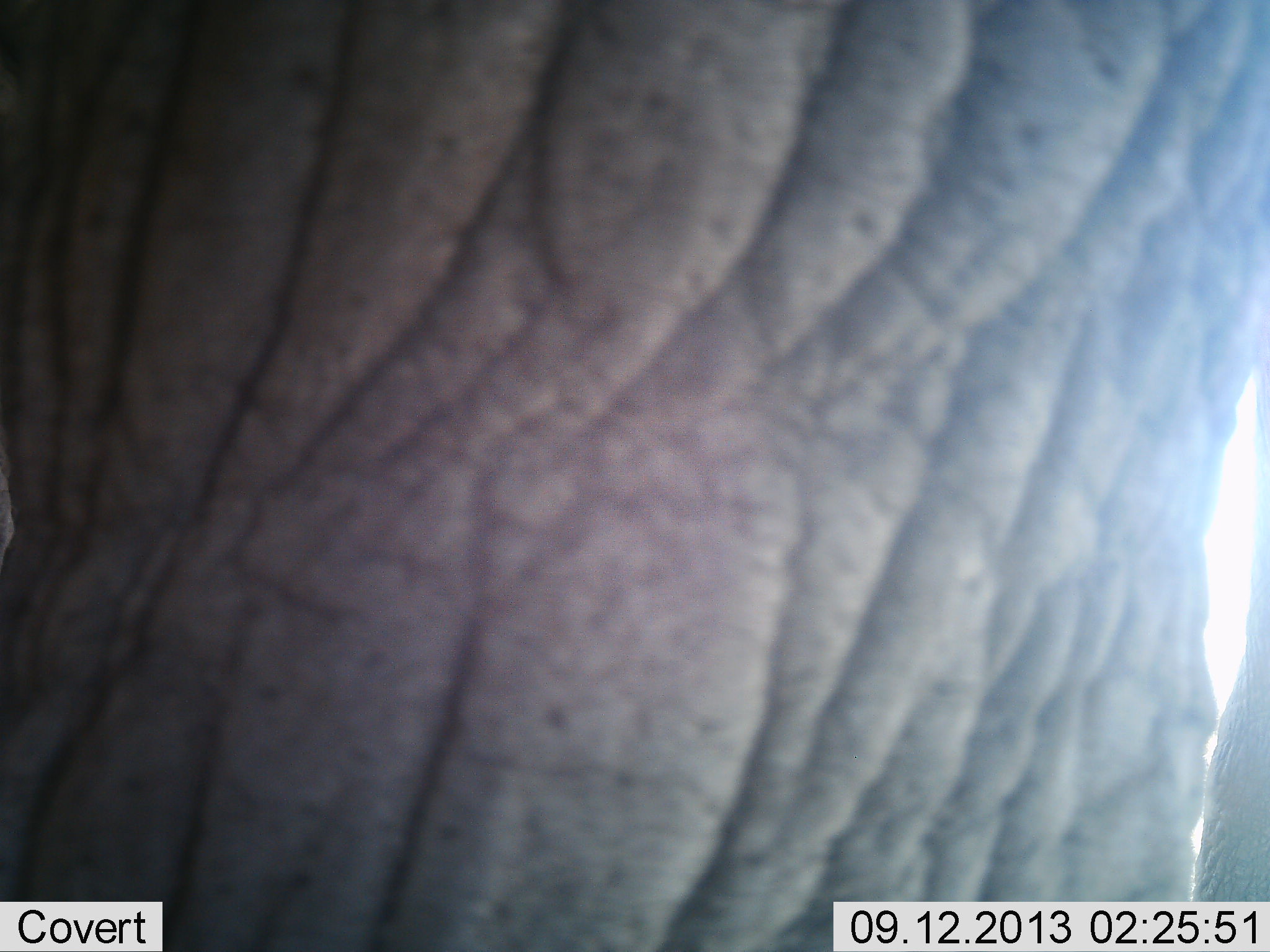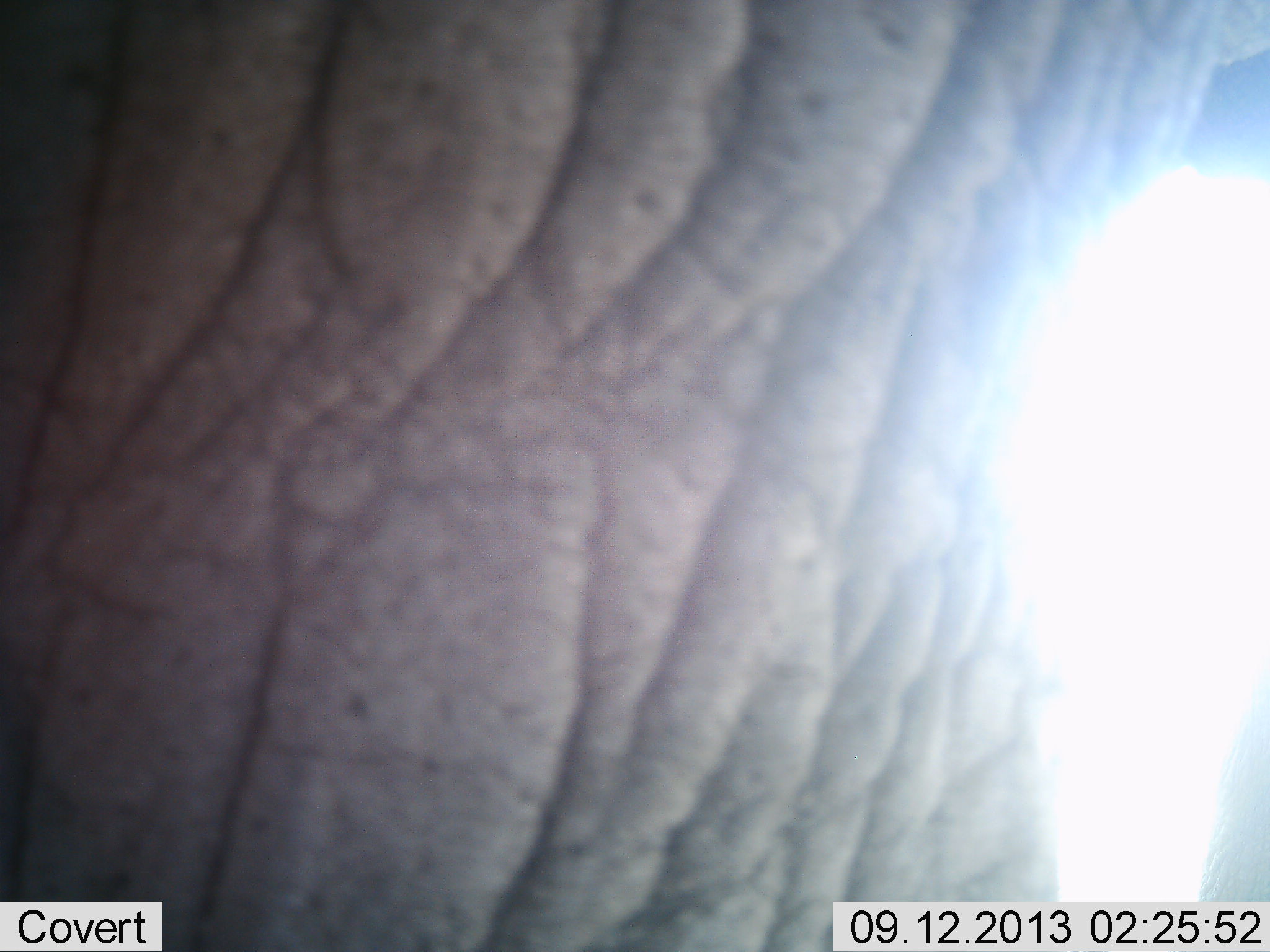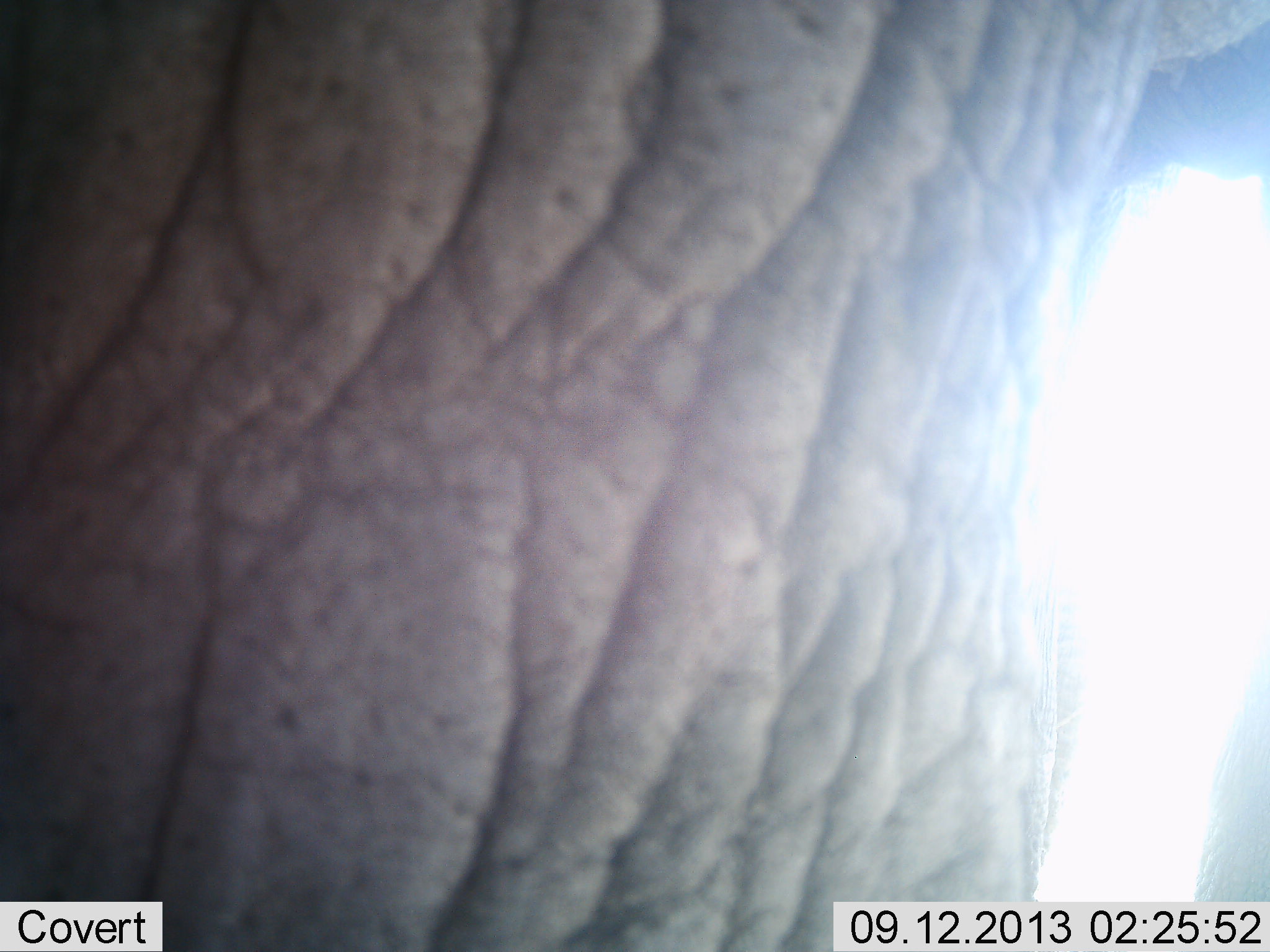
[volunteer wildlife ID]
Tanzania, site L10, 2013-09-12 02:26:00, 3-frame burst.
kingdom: Animalia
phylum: Chordata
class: Mammalia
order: Proboscidea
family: Elephantidae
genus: Loxodonta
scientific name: Loxodonta africana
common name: african bush elephant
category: elephant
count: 1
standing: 80%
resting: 0%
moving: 20%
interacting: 0%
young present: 0%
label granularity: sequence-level